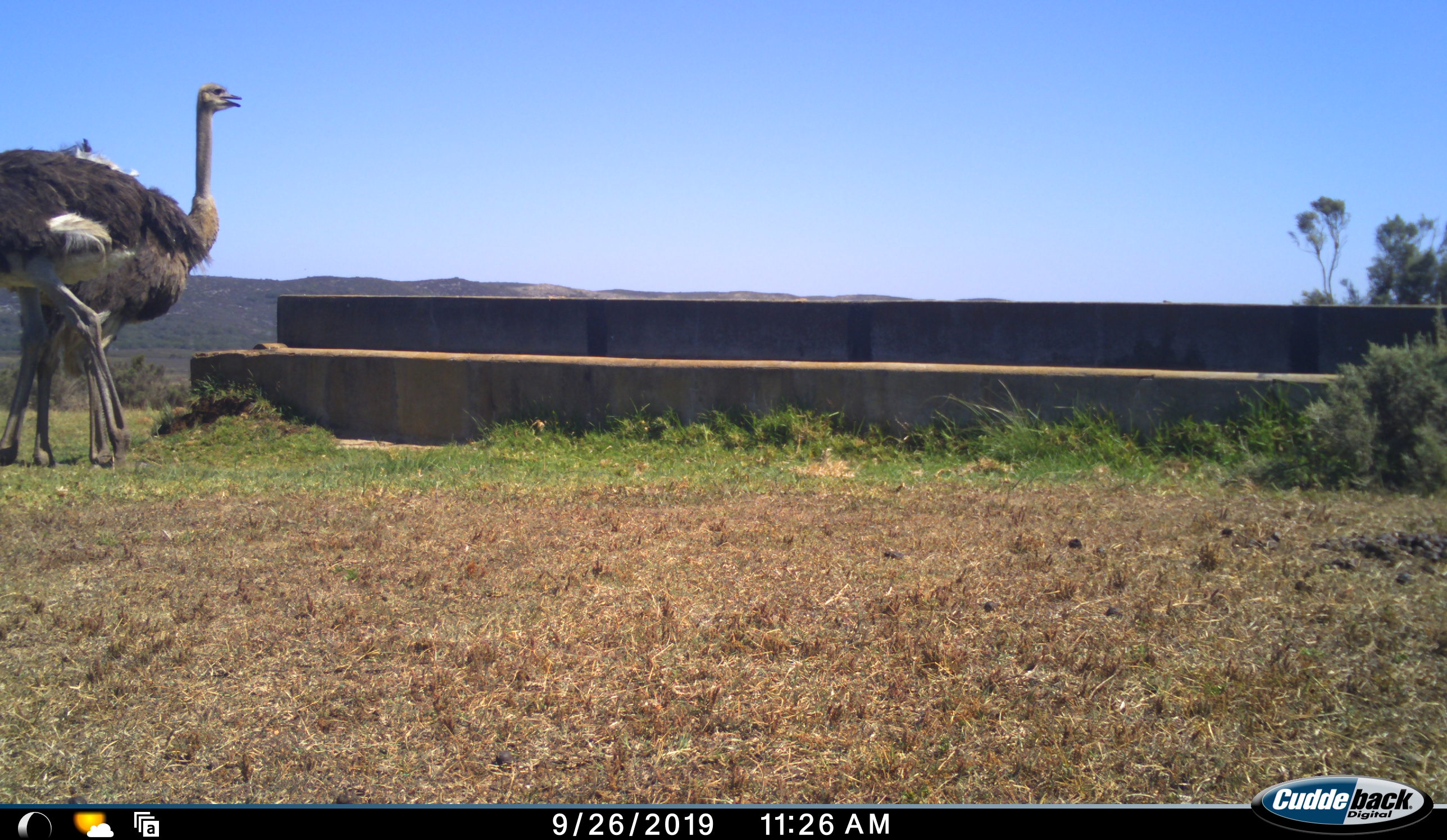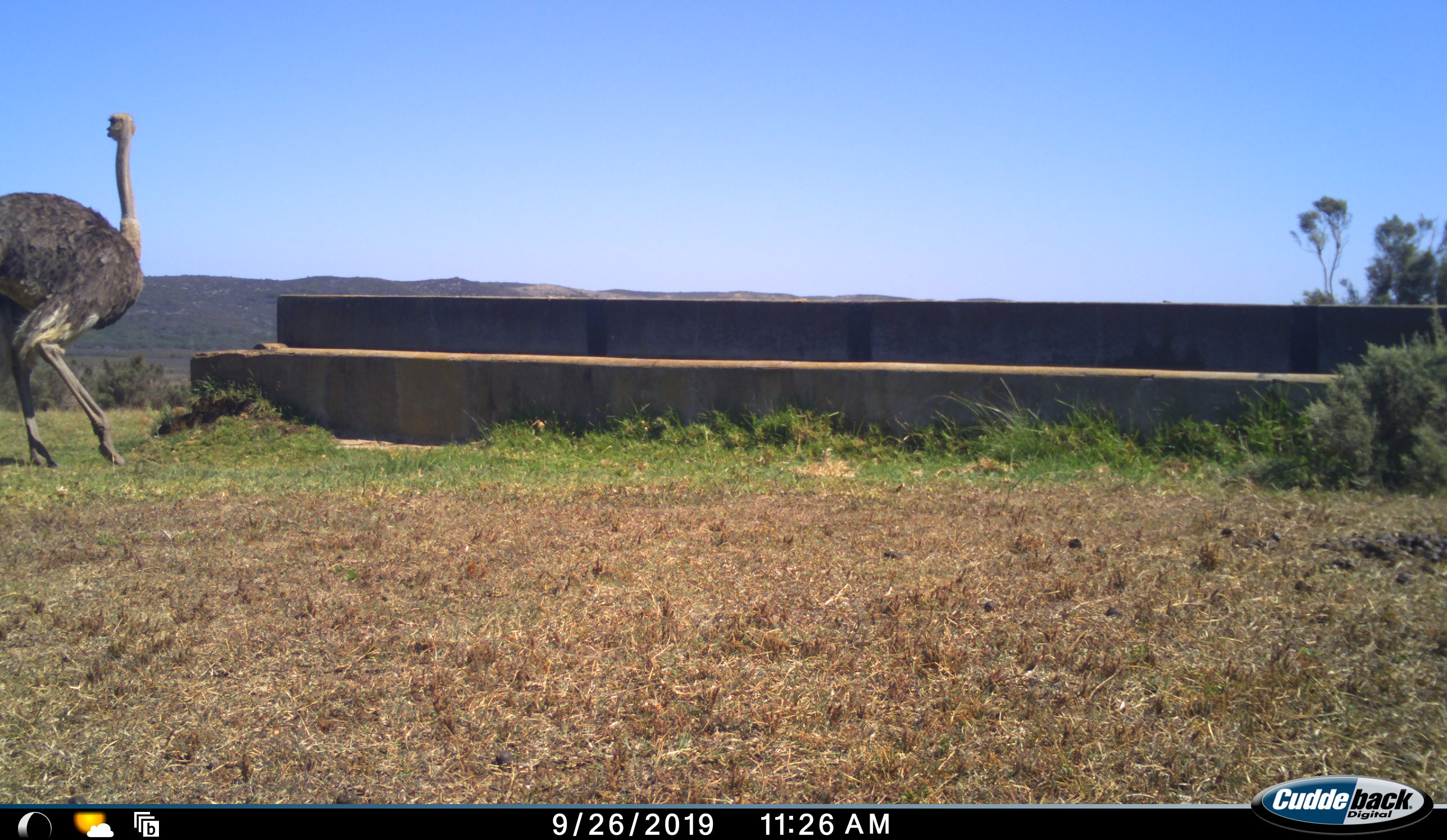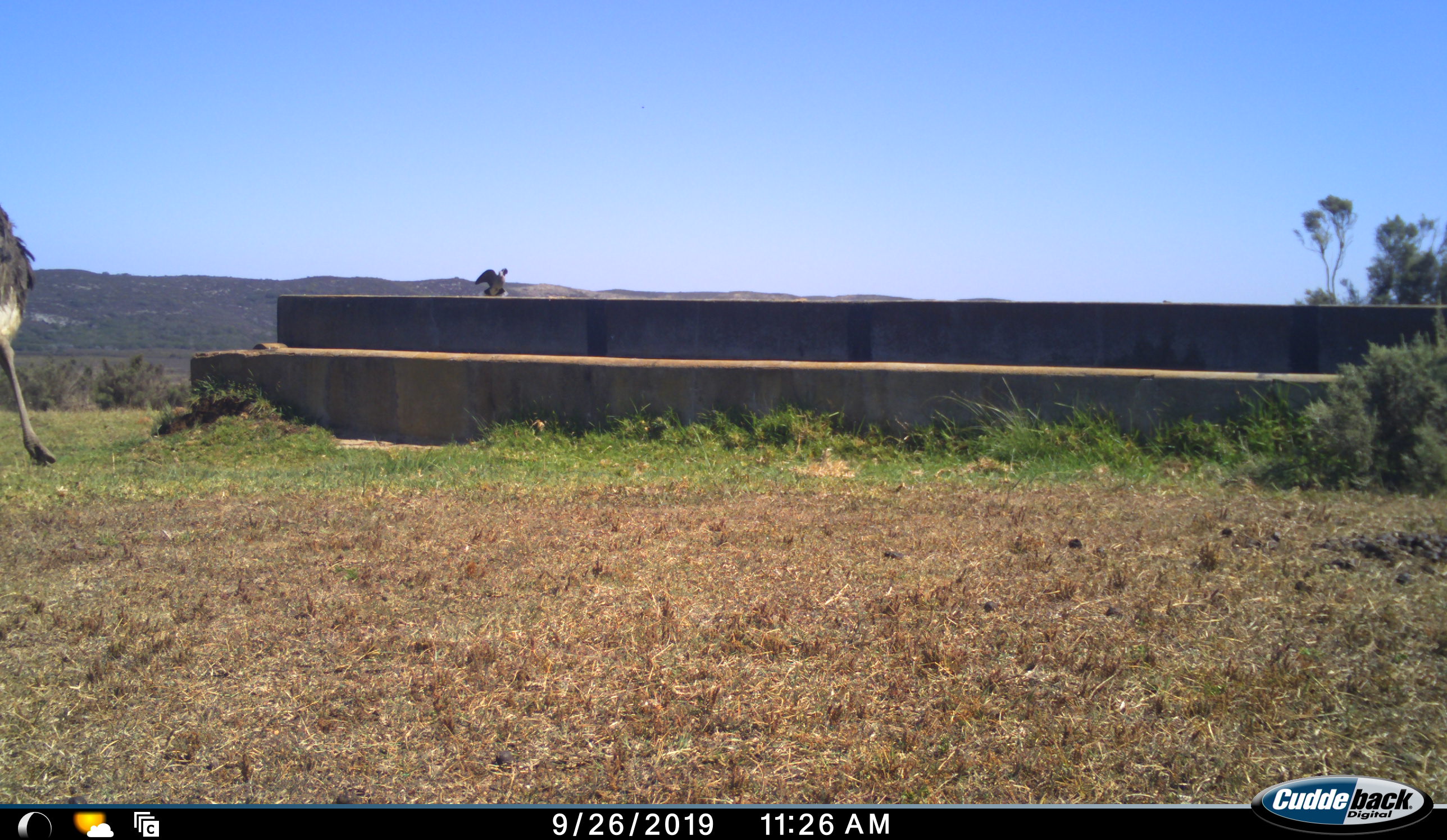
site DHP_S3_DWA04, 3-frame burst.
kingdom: Animalia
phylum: Chordata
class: Aves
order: Struthioniformes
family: Struthionidae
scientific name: Struthionidae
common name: ostrich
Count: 2.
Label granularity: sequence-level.